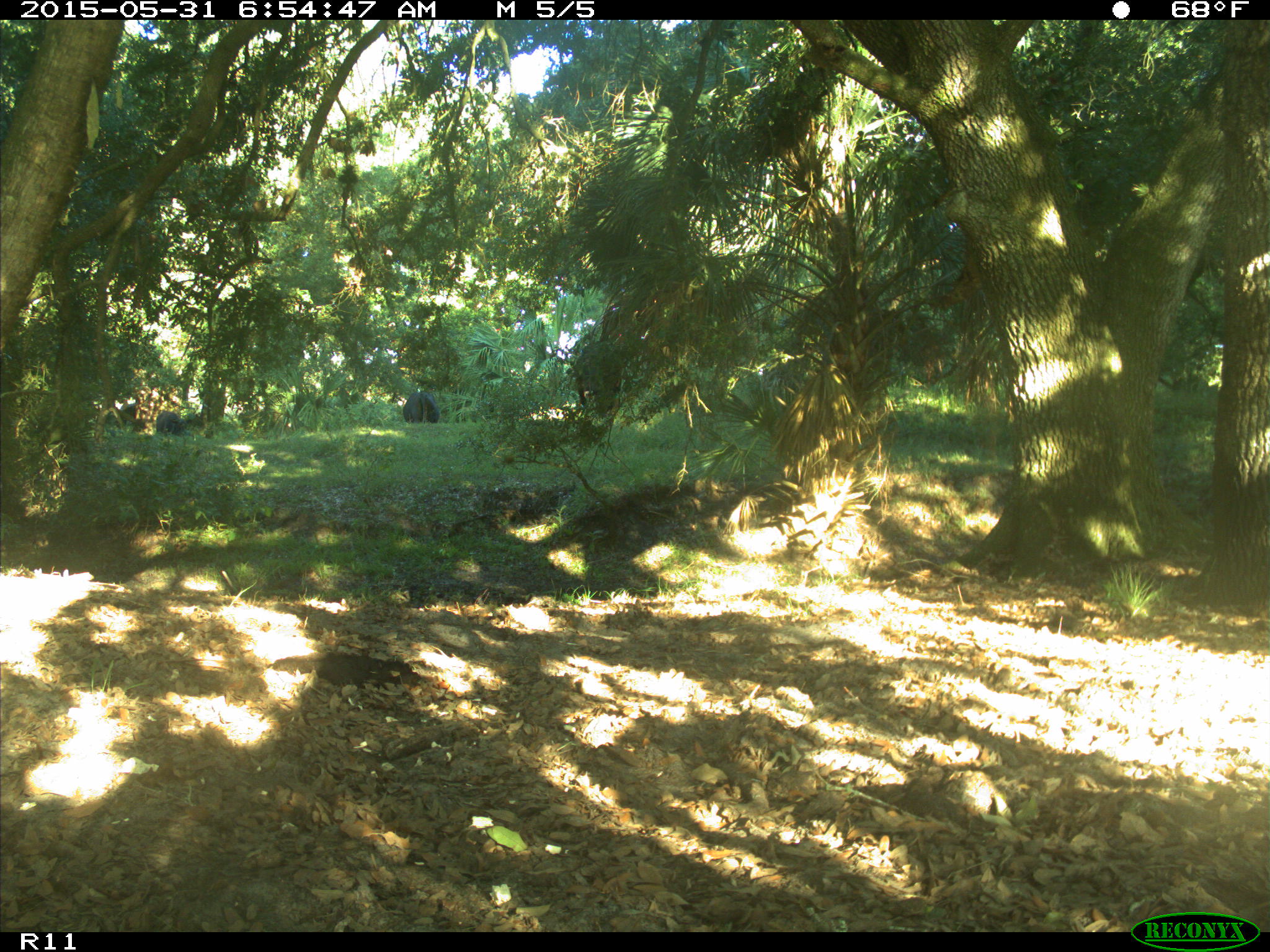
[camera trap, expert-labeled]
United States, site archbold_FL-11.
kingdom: Animalia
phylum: Chordata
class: Mammalia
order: Artiodactyla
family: Bovidae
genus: Bos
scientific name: Bos taurus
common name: domestic cow